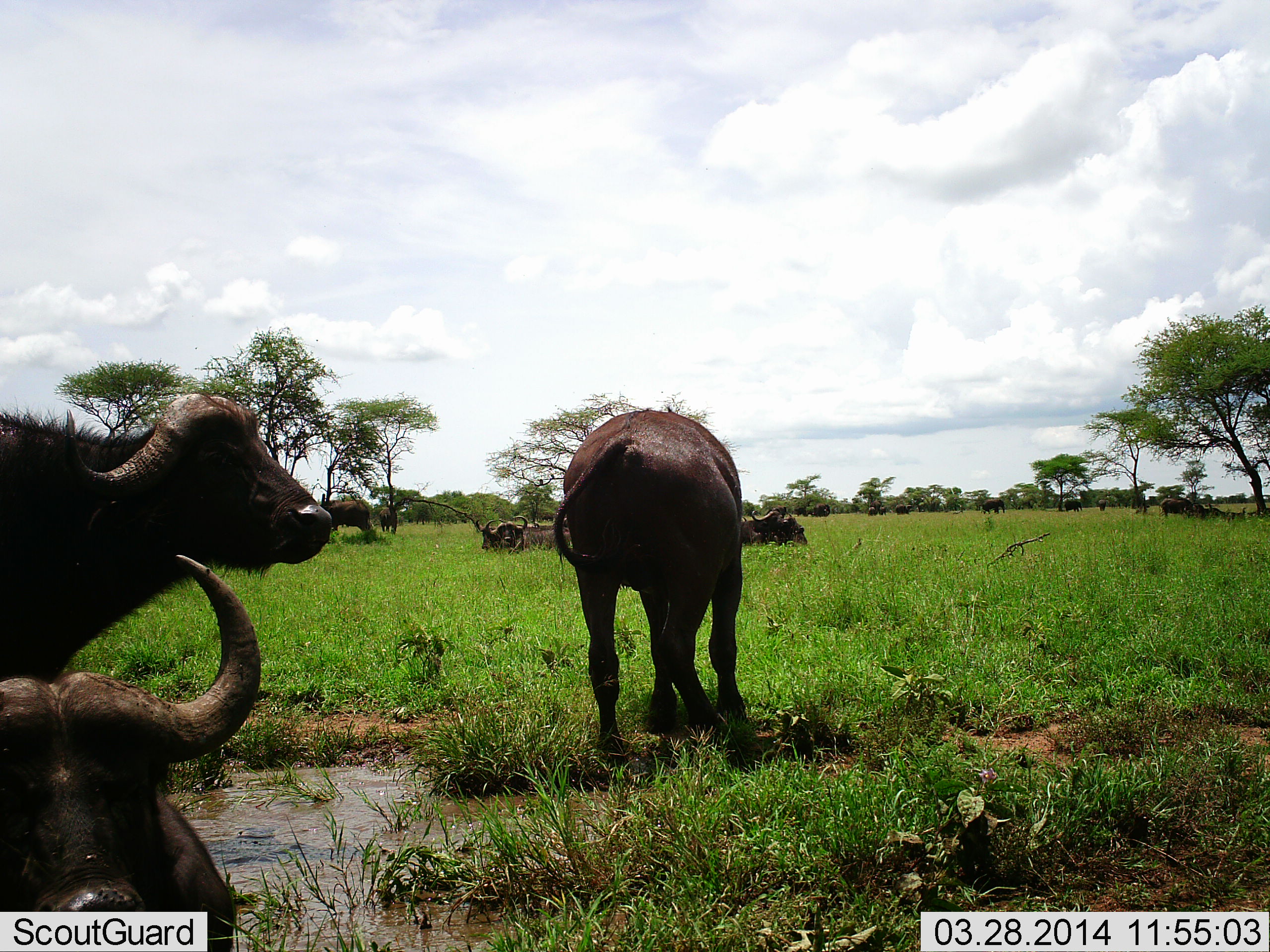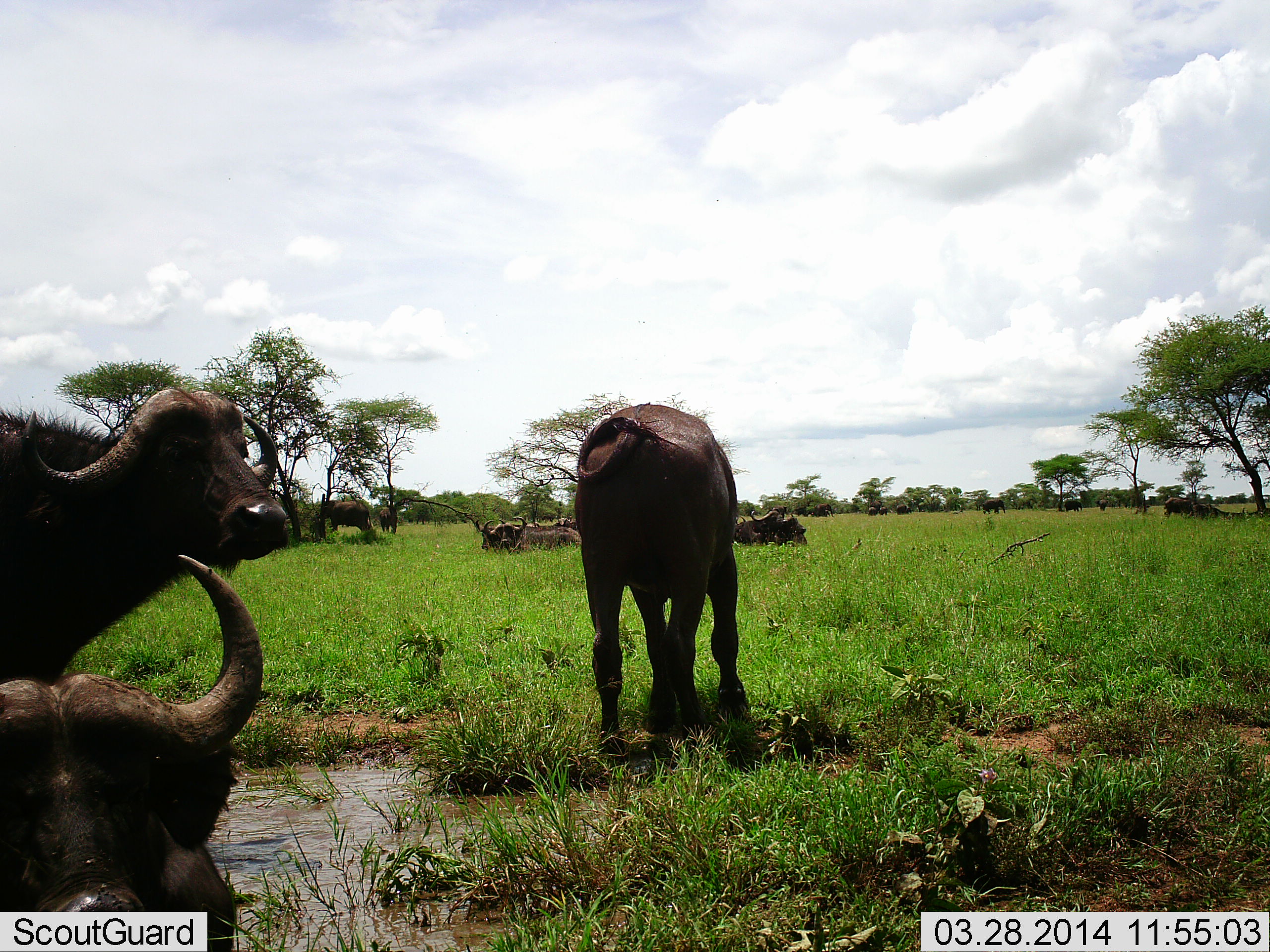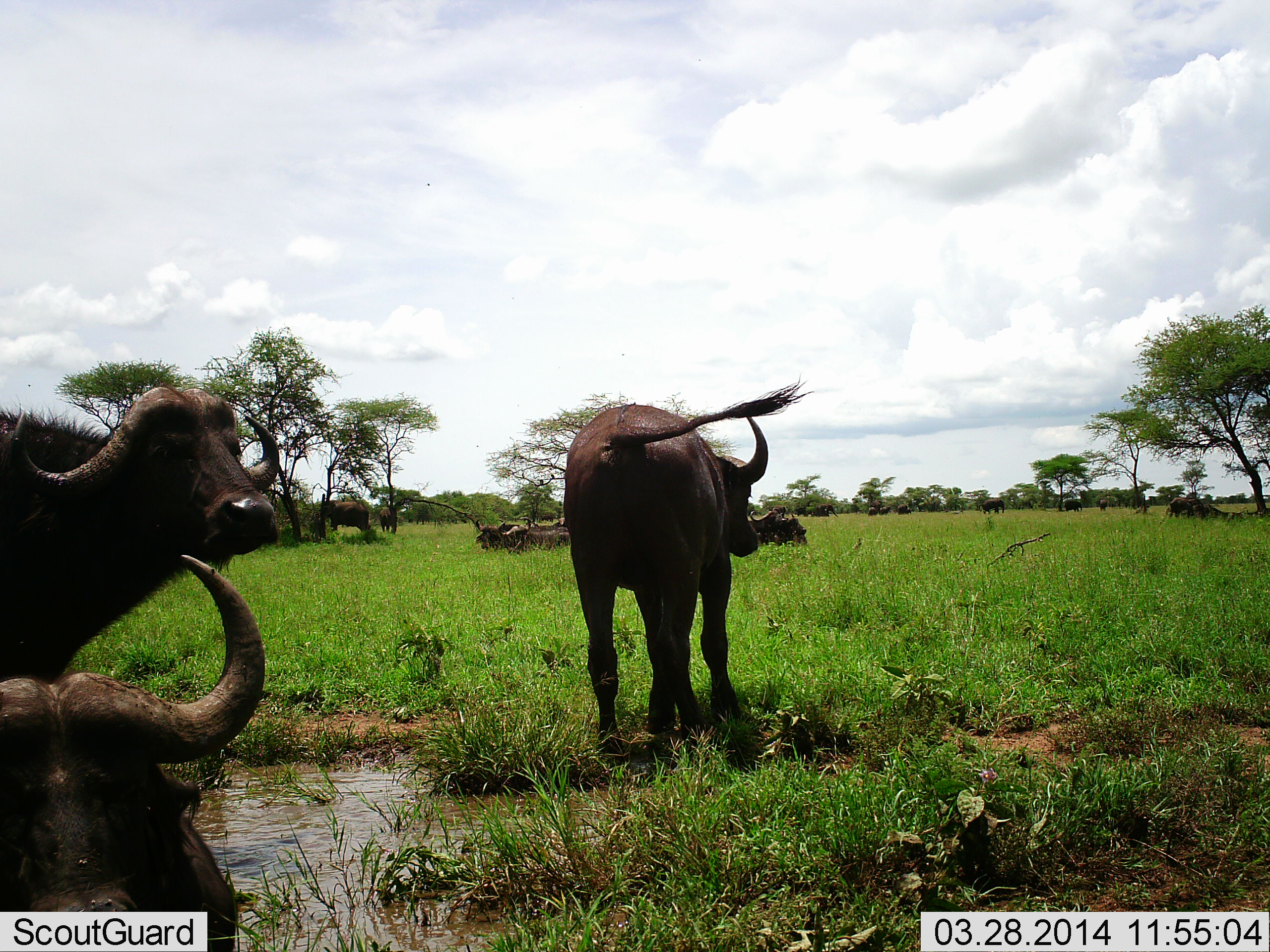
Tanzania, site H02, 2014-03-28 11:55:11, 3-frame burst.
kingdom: Animalia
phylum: Chordata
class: Mammalia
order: Artiodactyla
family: Bovidae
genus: Syncerus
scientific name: Syncerus caffer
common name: cape buffalo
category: buffalo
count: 10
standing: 90%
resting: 80%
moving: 0%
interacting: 0%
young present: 0%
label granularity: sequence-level